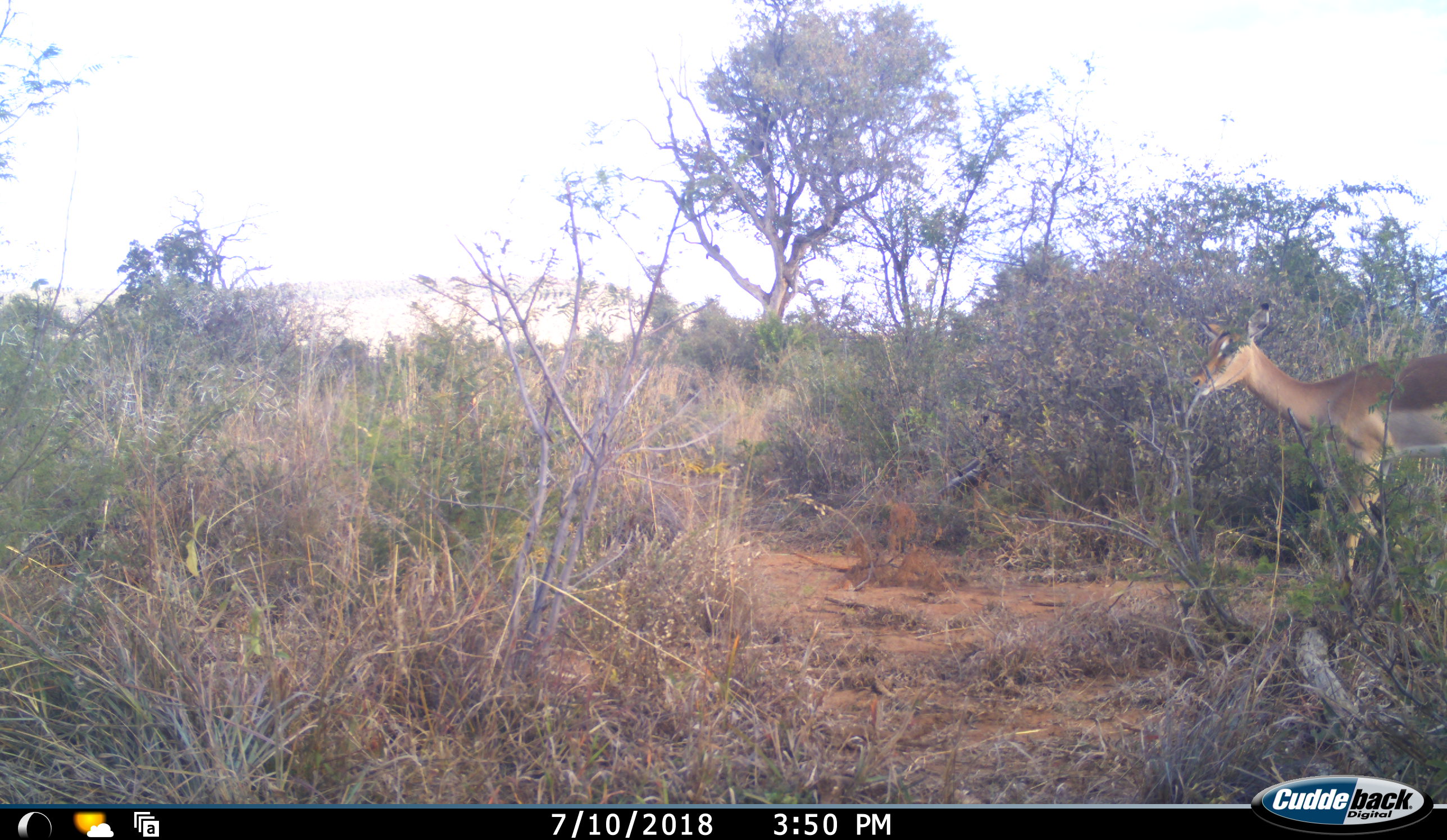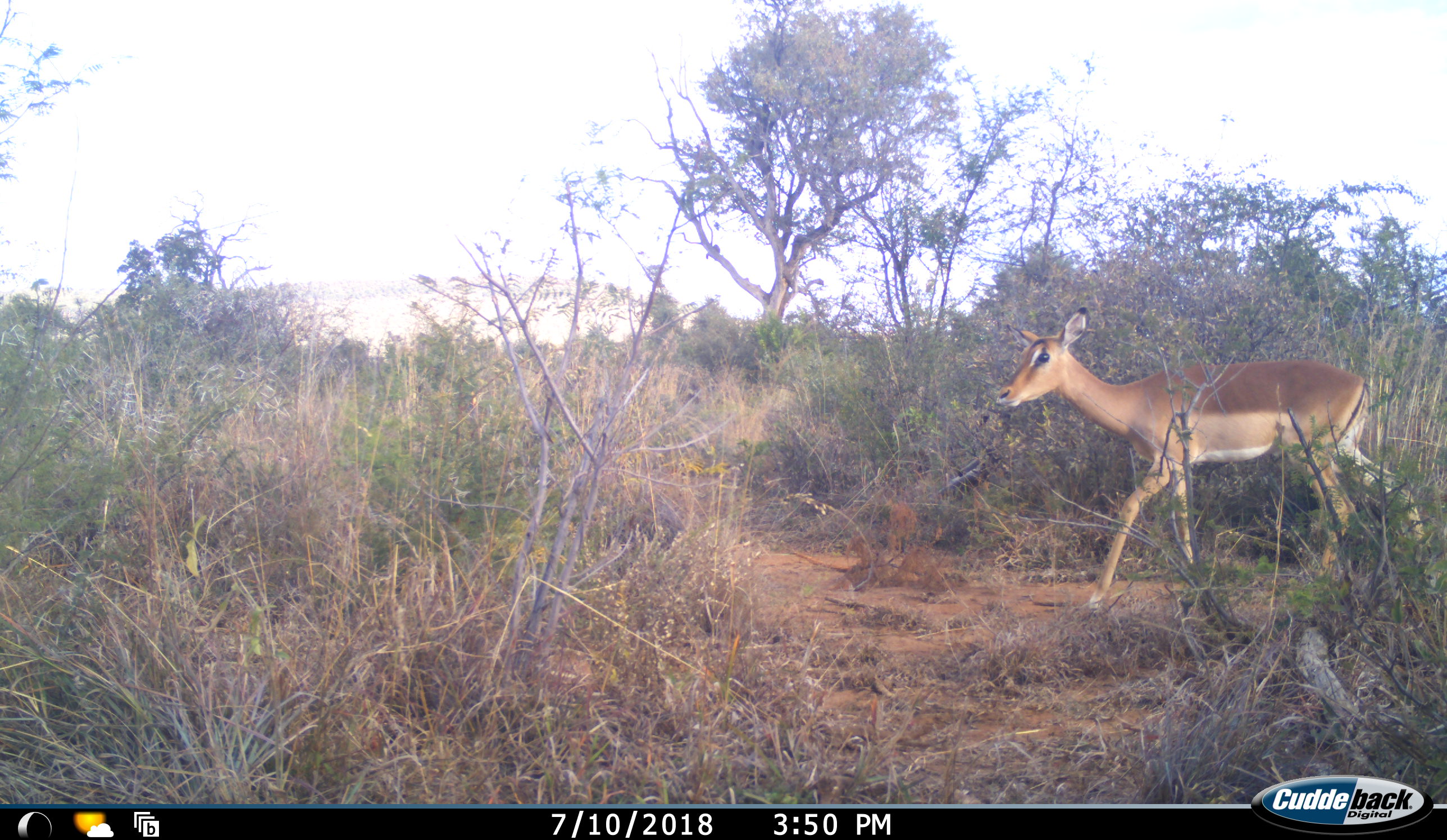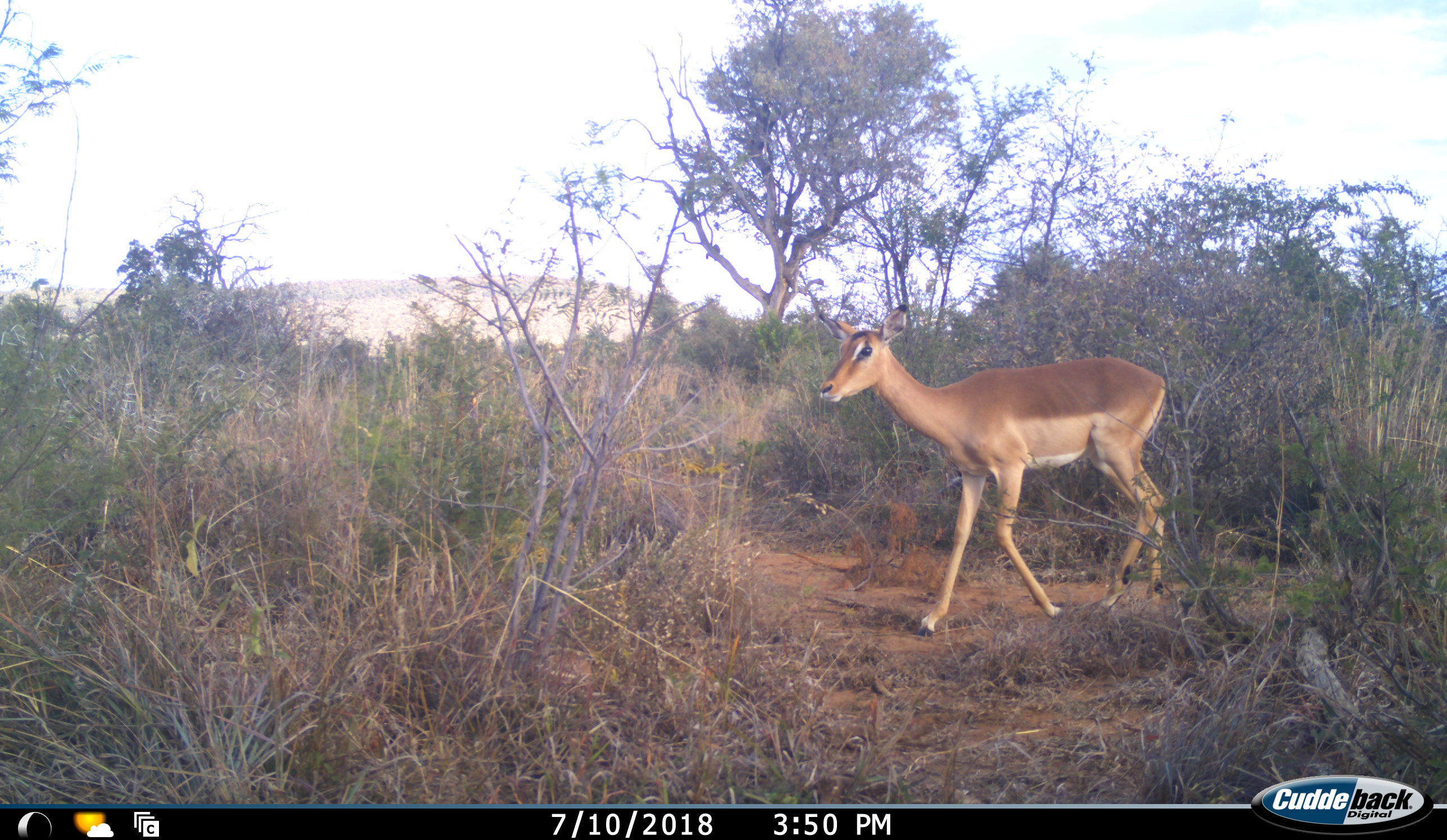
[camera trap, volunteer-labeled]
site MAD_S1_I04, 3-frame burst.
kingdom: Animalia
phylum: Chordata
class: Mammalia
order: Artiodactyla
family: Bovidae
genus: Aepyceros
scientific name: Aepyceros melampus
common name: impala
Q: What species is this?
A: Impala (Aepyceros melampus).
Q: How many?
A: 1.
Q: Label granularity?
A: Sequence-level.